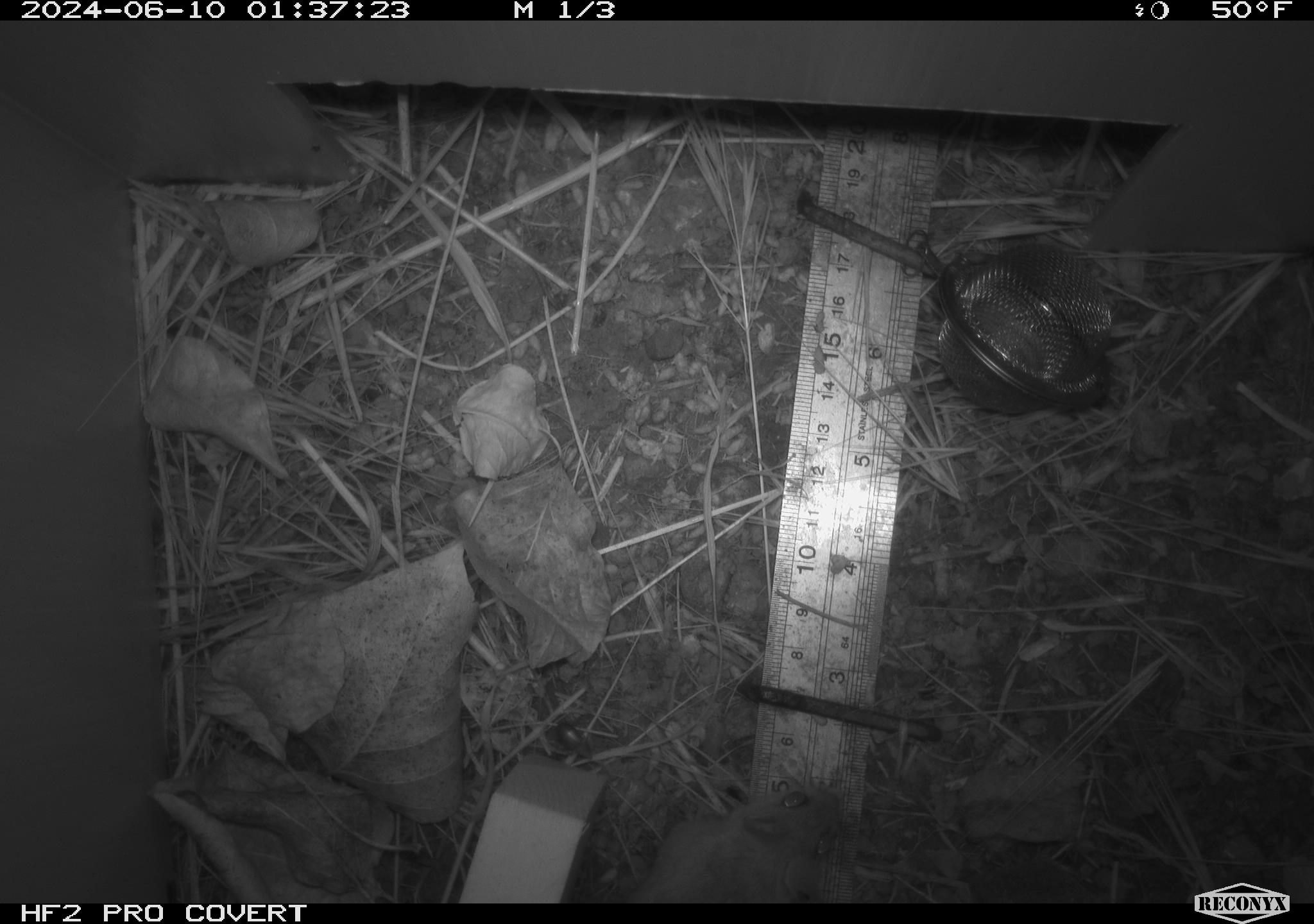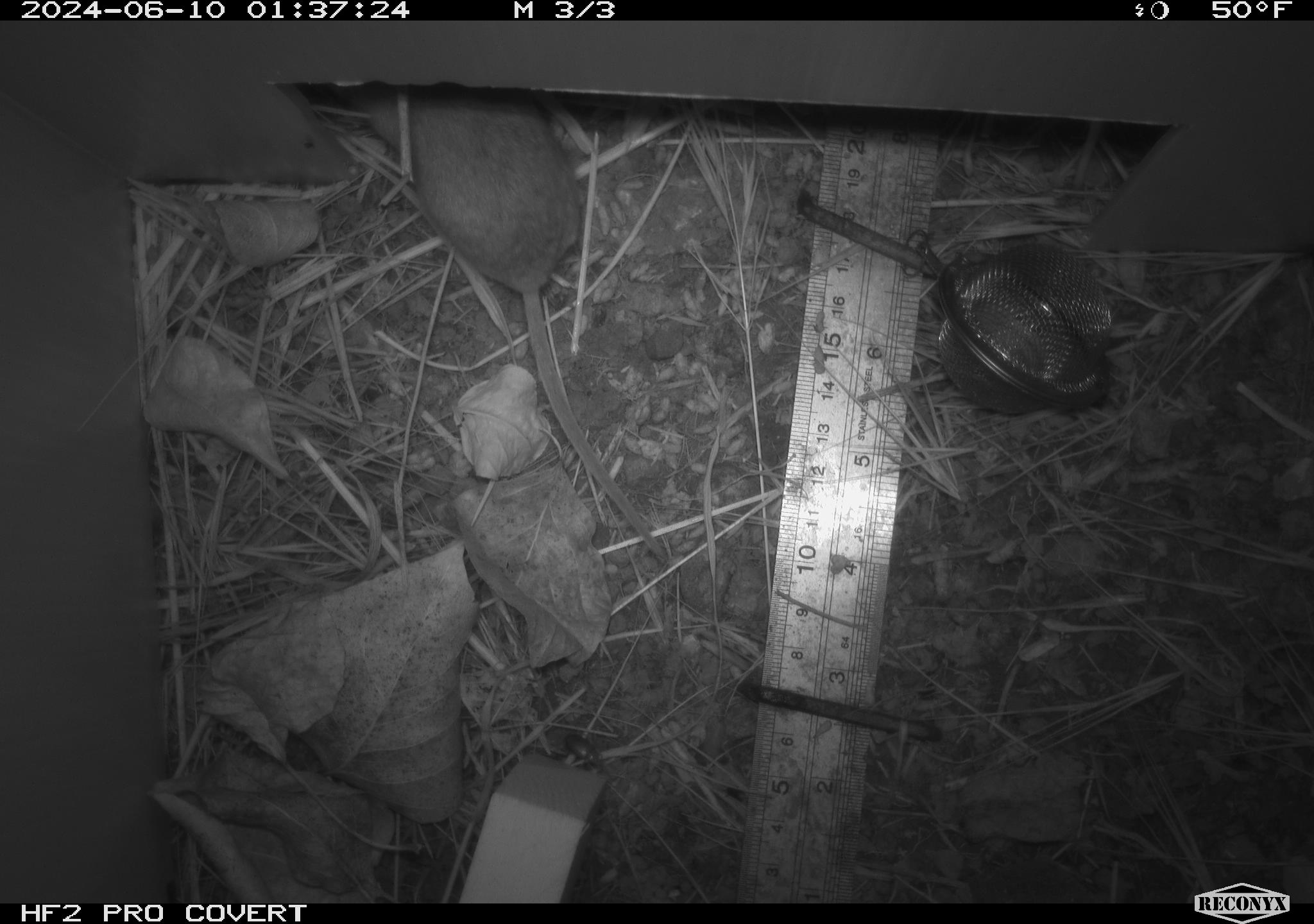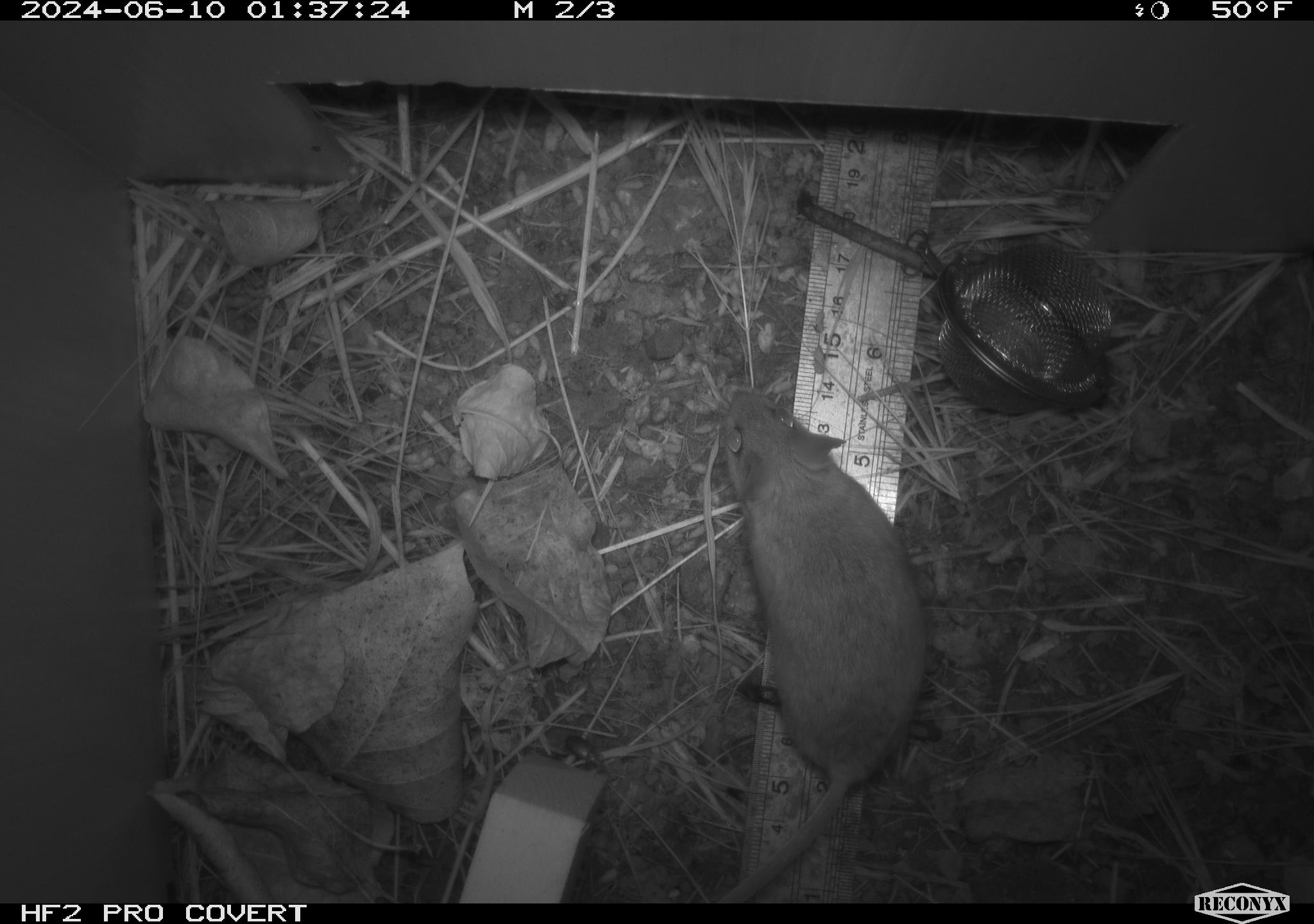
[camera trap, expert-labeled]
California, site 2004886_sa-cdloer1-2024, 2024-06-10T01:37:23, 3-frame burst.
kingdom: Animalia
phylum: Chordata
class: Mammalia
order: Rodentia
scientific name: Rodentia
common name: mouse species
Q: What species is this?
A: Mouse species (Rodentia).